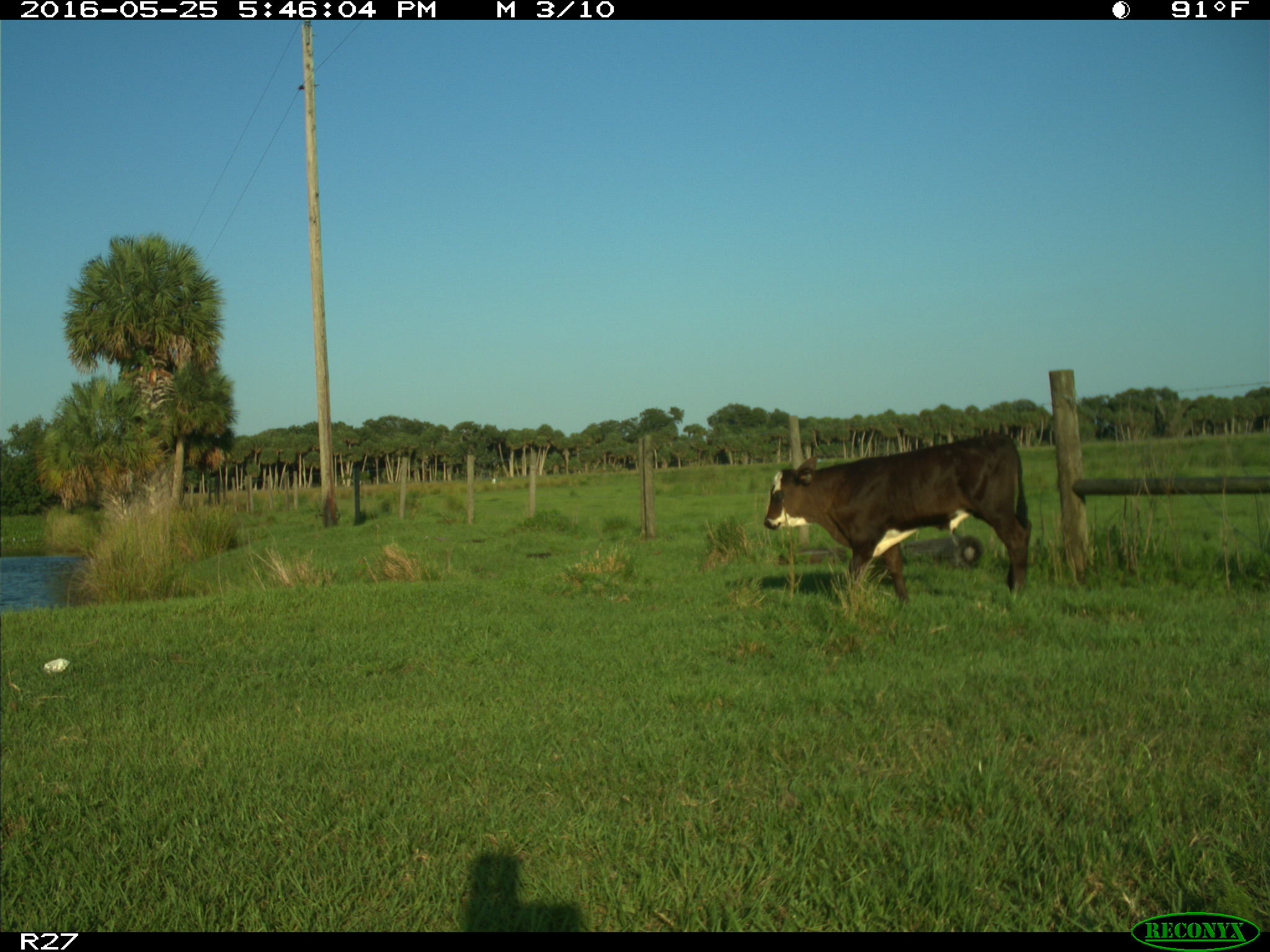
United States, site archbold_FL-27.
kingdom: Animalia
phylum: Chordata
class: Mammalia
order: Artiodactyla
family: Bovidae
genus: Bos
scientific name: Bos taurus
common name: domestic cow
Bos taurus (domestic cow).